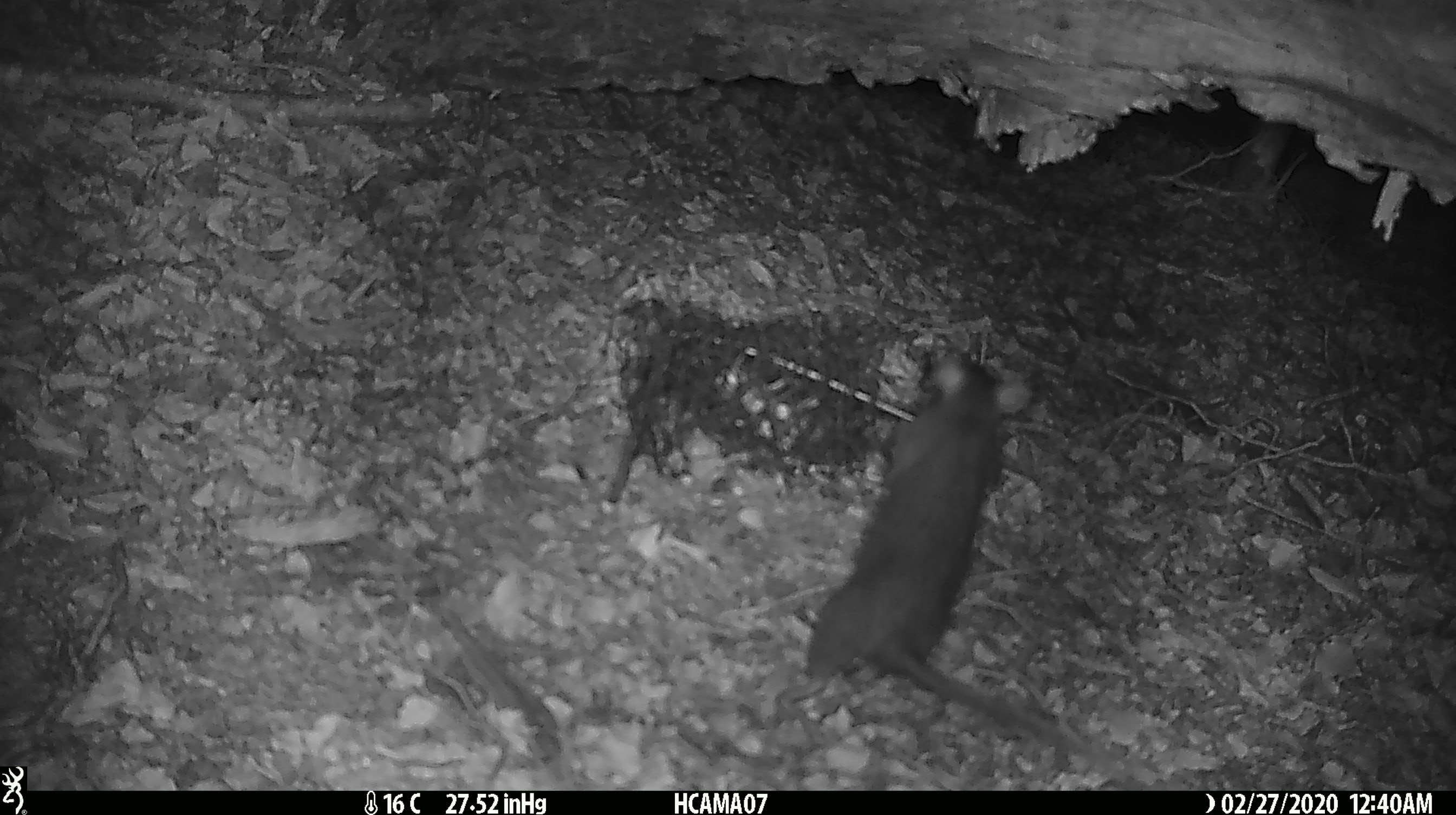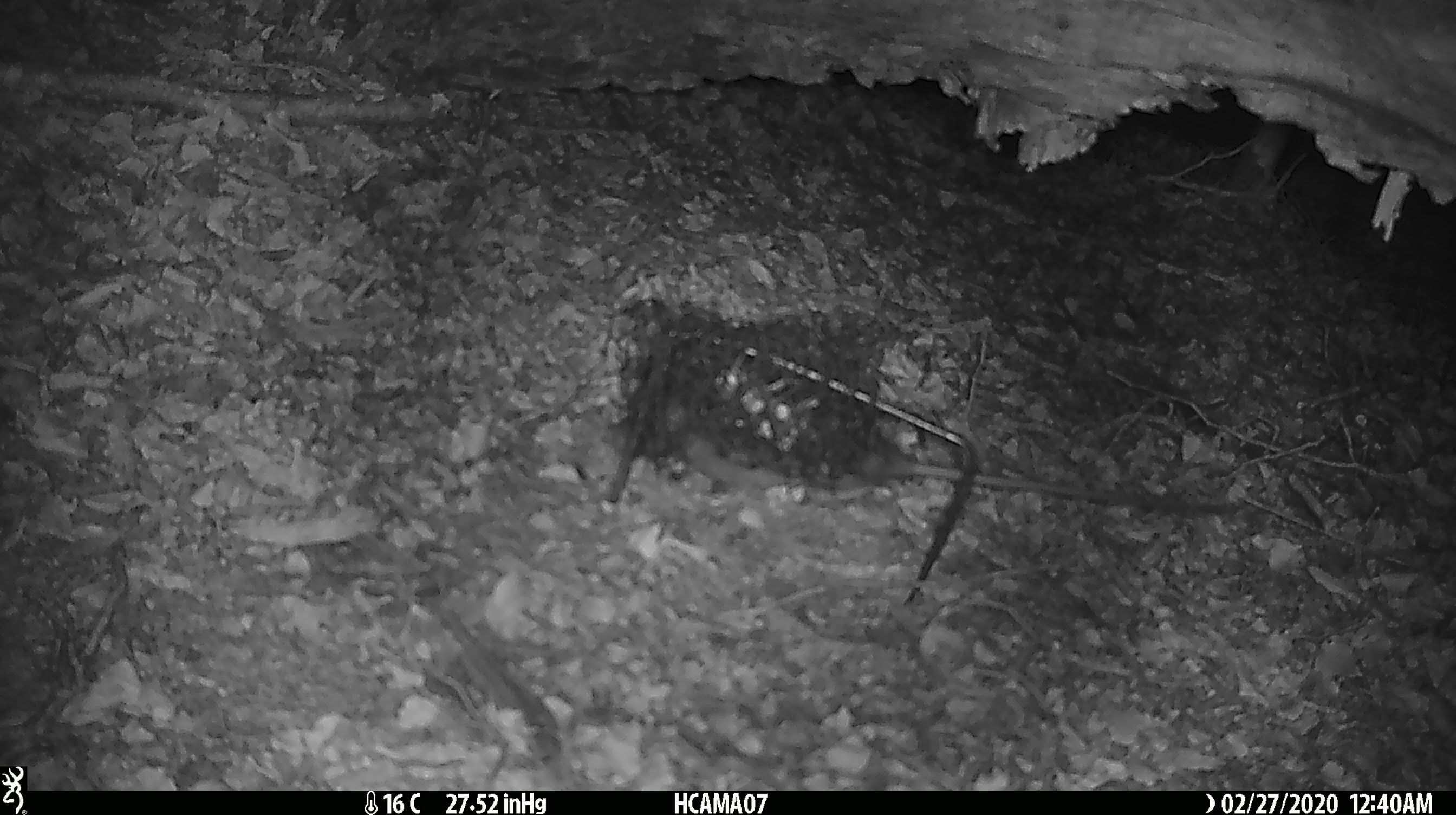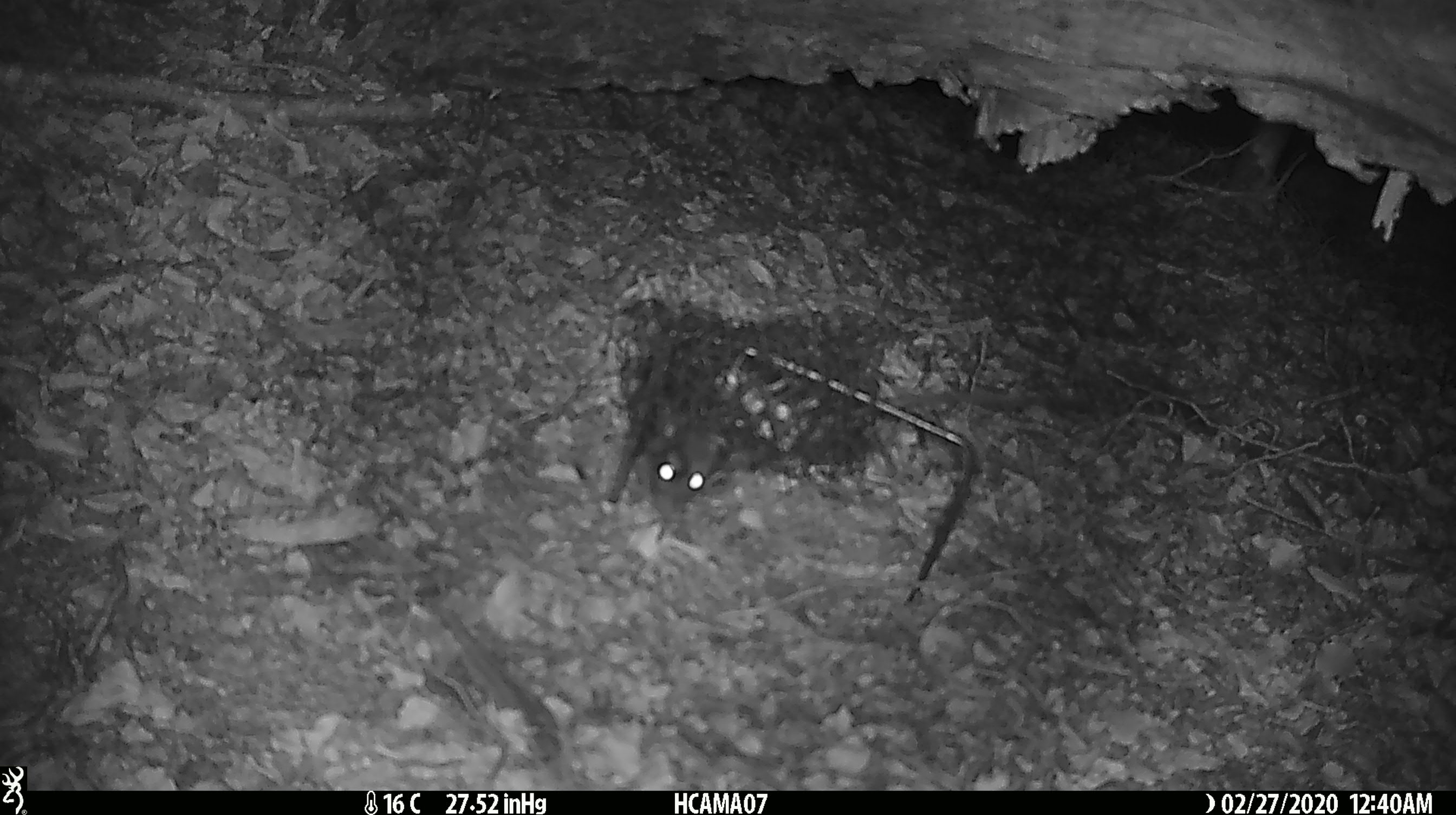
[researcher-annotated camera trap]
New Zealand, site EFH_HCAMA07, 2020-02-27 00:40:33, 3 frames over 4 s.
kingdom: Animalia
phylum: Chordata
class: Mammalia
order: Rodentia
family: Muridae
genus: Rattus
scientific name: Rattus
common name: rat